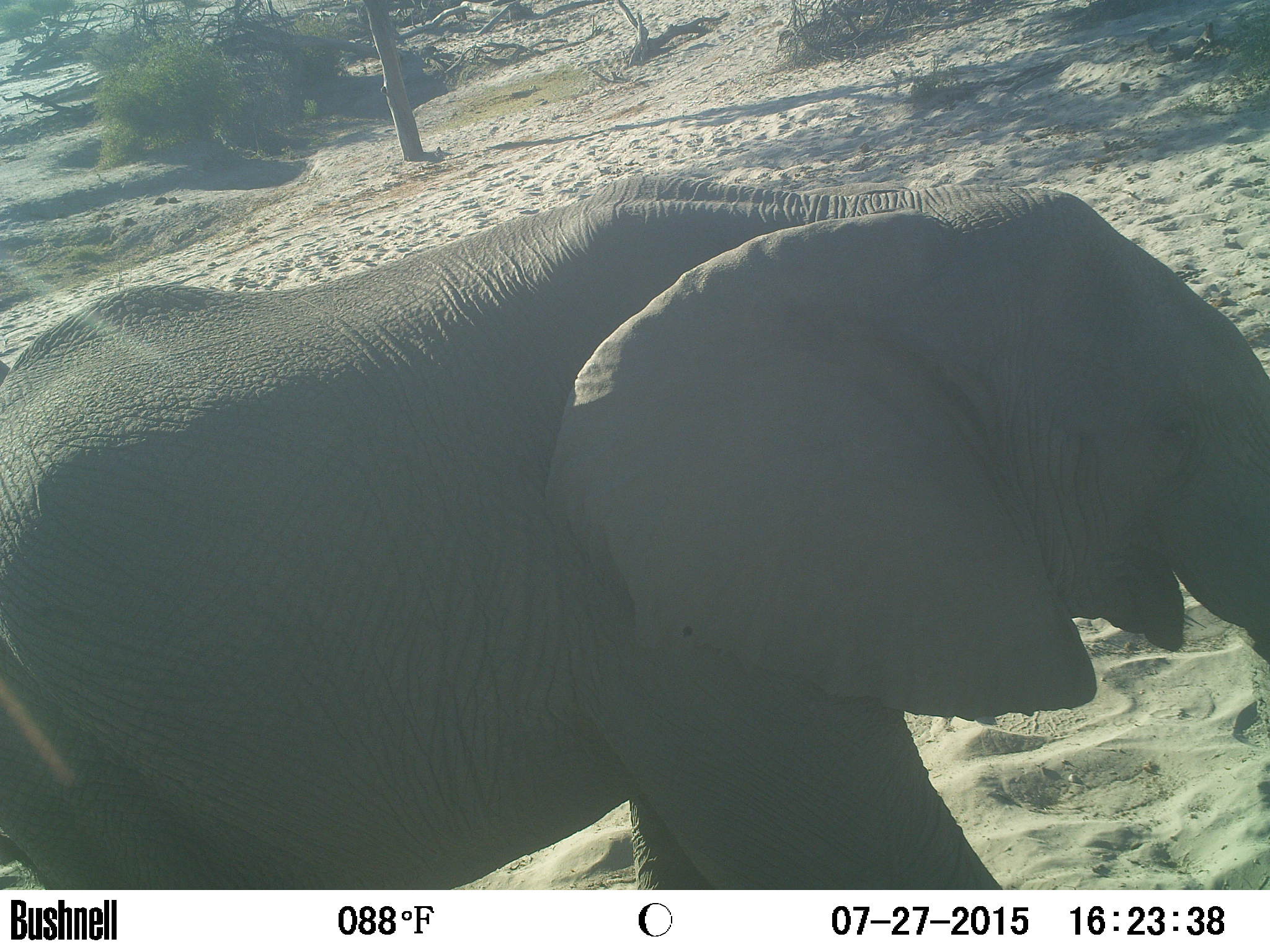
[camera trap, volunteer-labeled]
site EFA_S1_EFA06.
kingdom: Animalia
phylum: Chordata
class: Mammalia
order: Proboscidea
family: Elephantidae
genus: Loxodonta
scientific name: Loxodonta africana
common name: african bush elephant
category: elephant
Elephant (african bush elephant) (Loxodonta africana), count 1. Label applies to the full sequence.